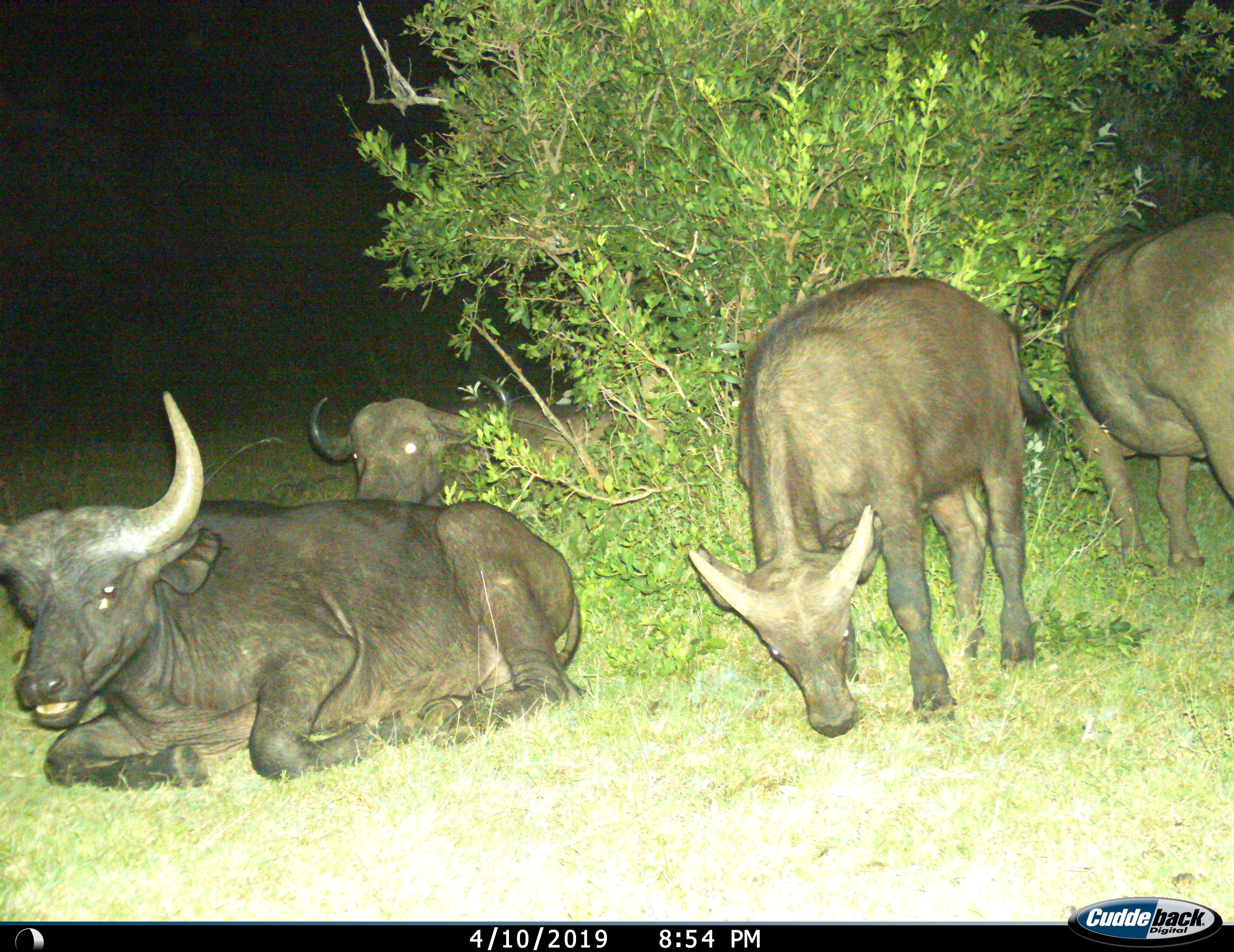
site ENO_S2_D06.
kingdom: Animalia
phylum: Chordata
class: Mammalia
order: Artiodactyla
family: Bovidae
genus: Syncerus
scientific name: Syncerus caffer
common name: african buffalo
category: buffalo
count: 4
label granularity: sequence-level